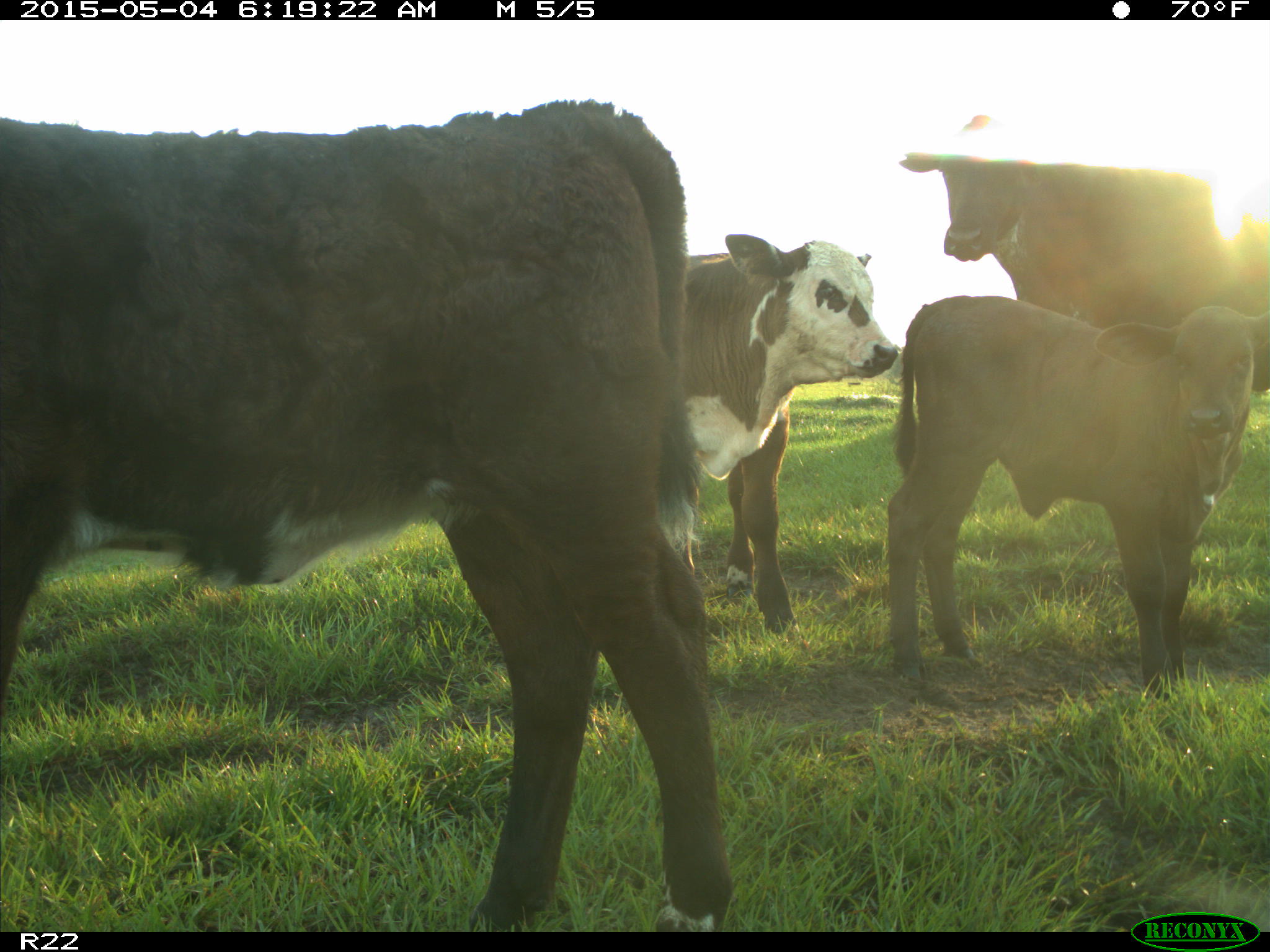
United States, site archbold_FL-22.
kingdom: Animalia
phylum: Chordata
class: Mammalia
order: Artiodactyla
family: Bovidae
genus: Bos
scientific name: Bos taurus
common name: domestic cow